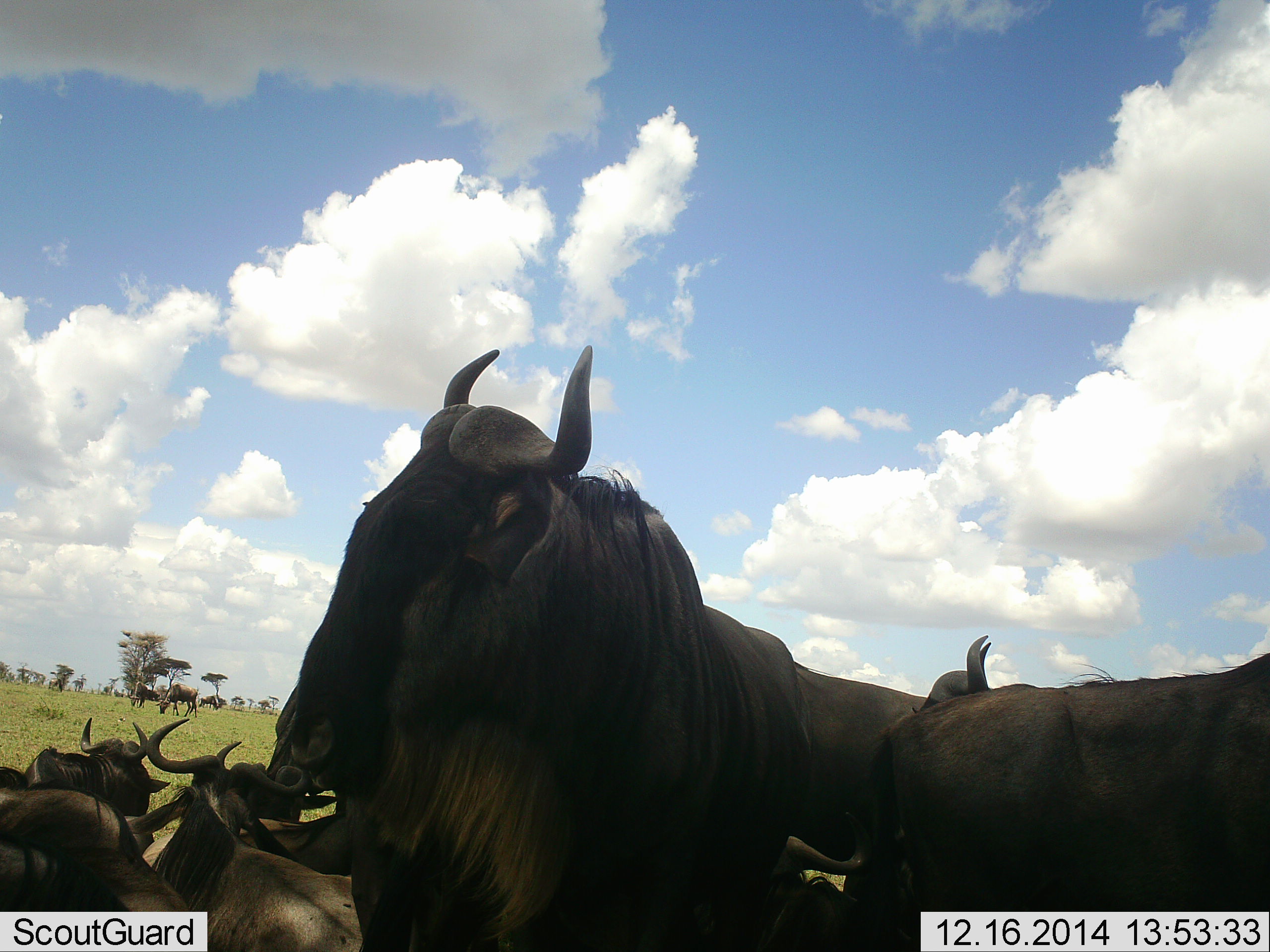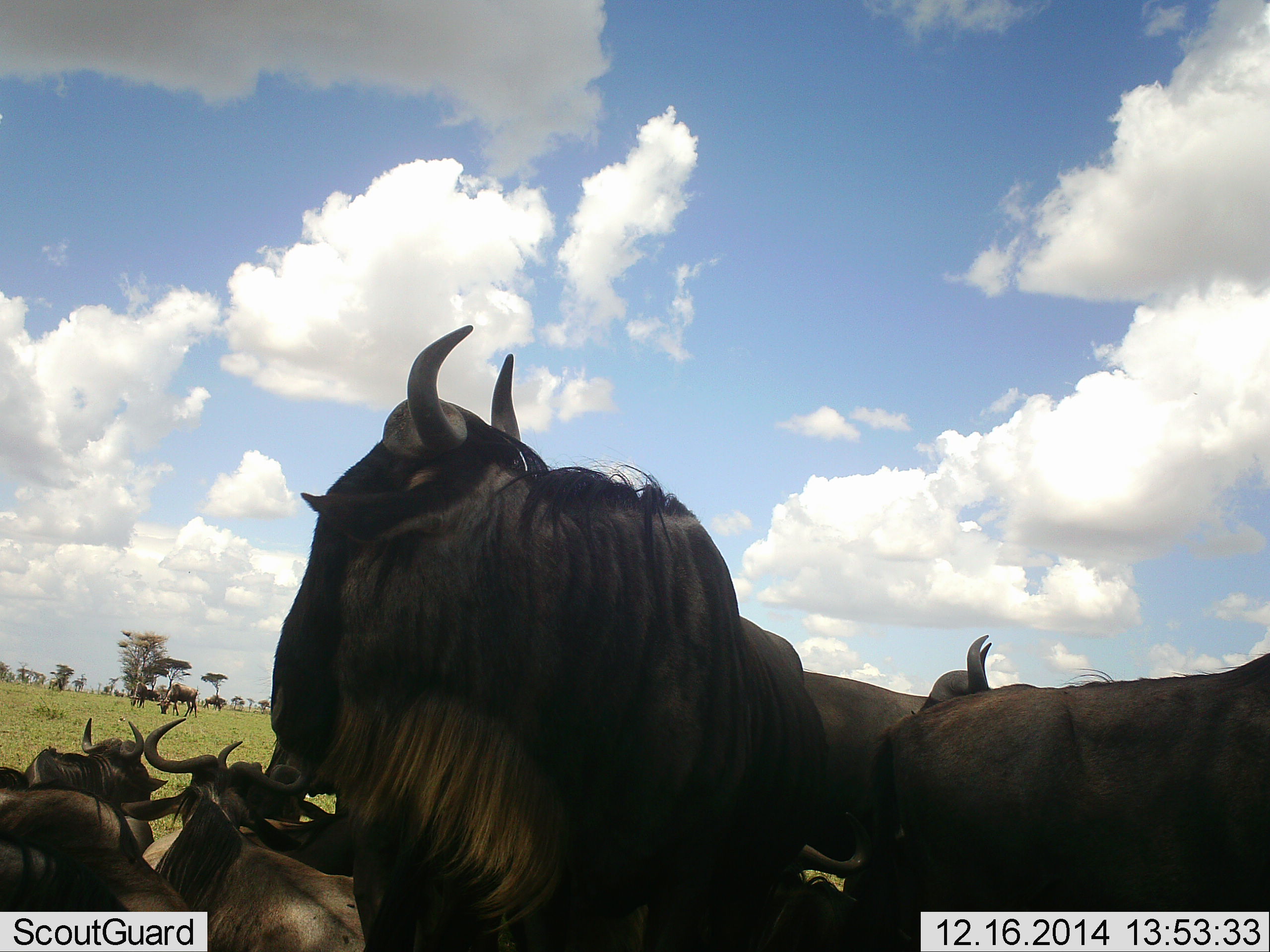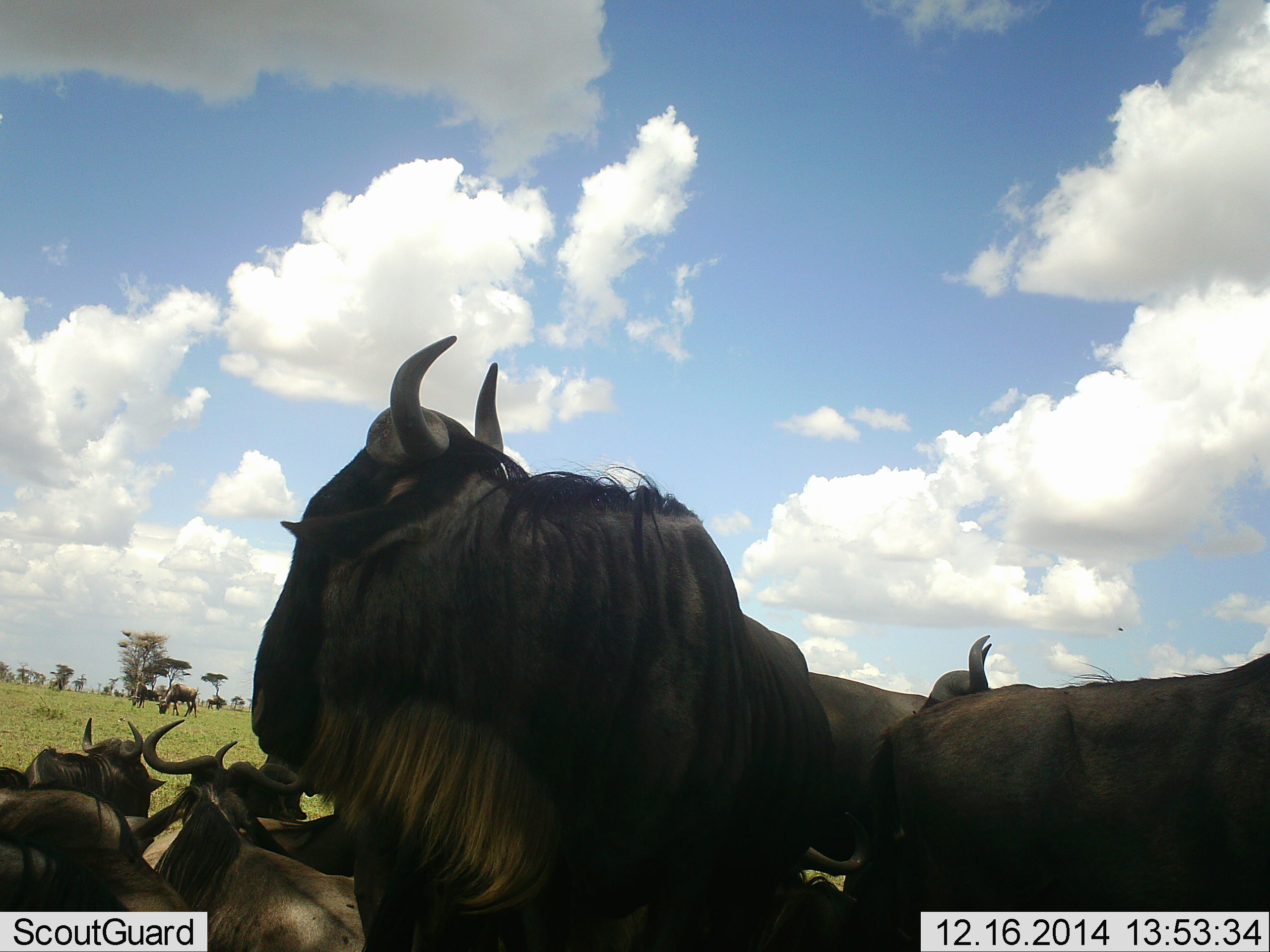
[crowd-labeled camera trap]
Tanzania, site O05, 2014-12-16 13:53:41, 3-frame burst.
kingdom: Animalia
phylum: Chordata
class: Mammalia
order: Artiodactyla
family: Bovidae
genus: Connochaetes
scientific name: Connochaetes taurinus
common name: blue wildebeest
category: wildebeest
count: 11-50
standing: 80%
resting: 70%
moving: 20%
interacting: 0%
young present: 0%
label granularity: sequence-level